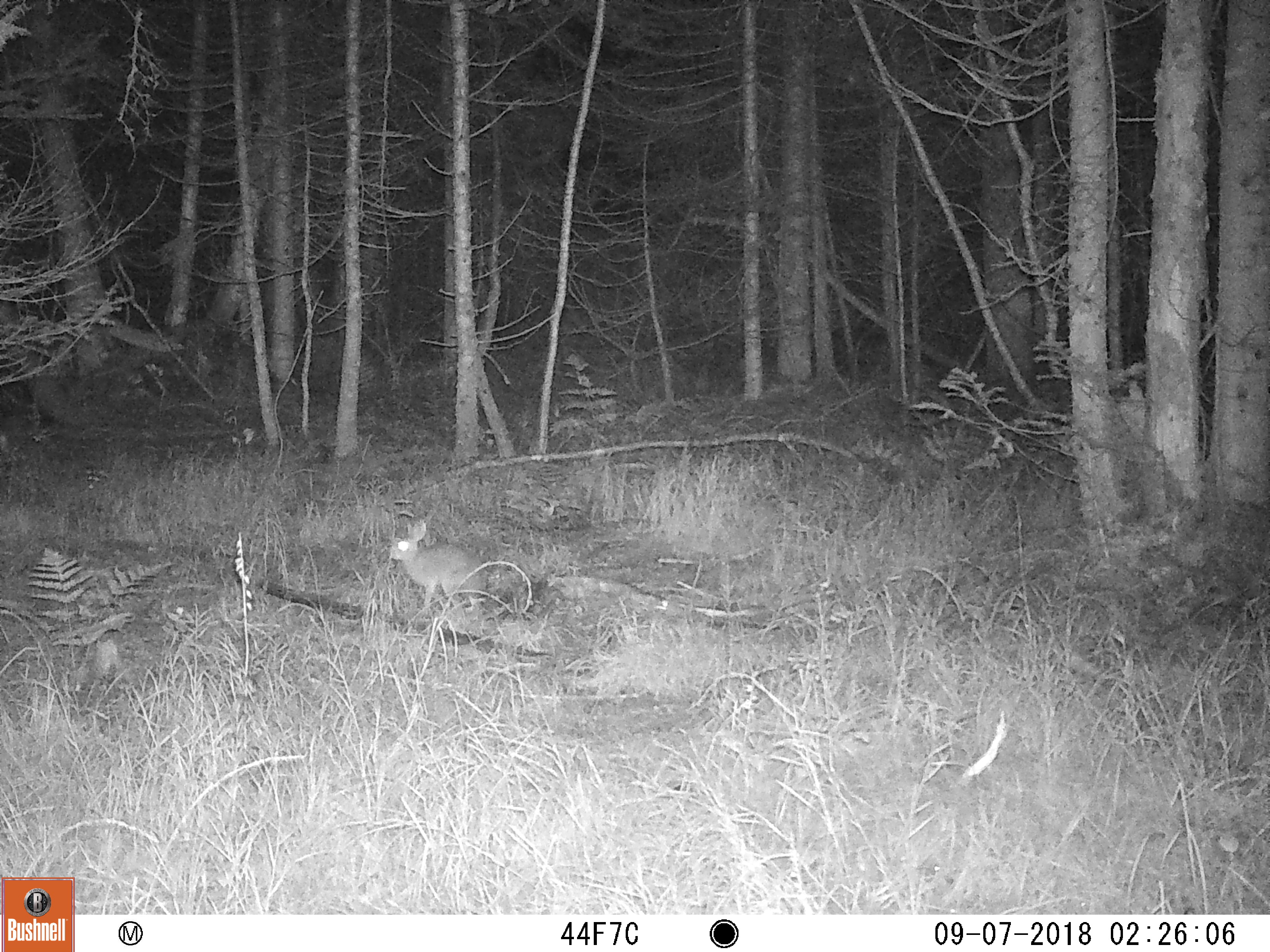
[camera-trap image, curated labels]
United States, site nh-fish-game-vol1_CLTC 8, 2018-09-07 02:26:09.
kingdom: Animalia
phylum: Chordata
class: Mammalia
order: Lagomorpha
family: Leporidae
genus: Lepus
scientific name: Lepus americanus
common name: snowshoe hare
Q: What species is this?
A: Snowshoe hare (Lepus americanus).